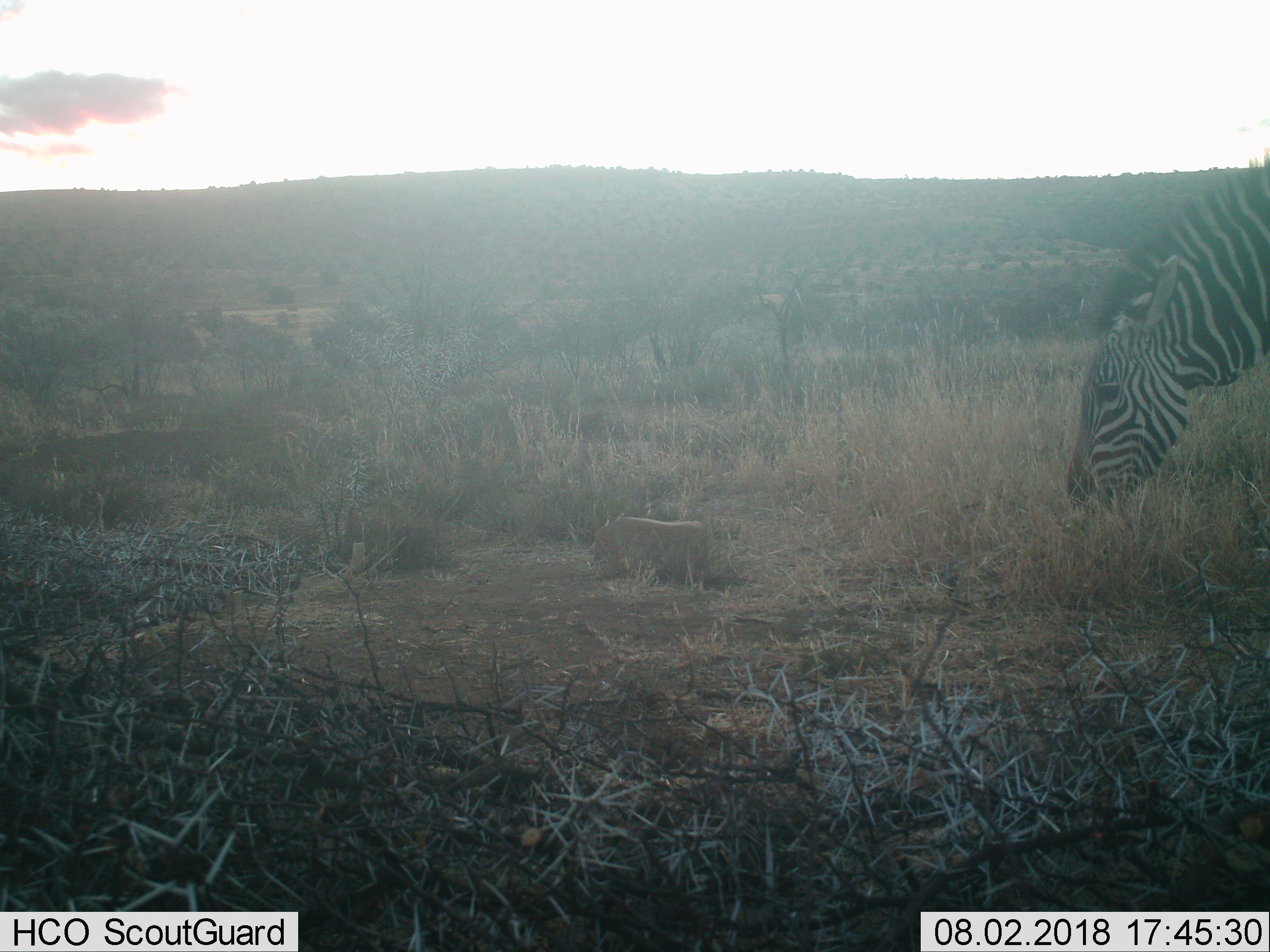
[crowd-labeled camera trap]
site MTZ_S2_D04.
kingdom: Animalia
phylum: Chordata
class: Mammalia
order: Perissodactyla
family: Equidae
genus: Equus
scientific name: Equus zebra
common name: mountain zebra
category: zebramountain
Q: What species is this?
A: Zebramountain (mountain zebra) (Equus zebra).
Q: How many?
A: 1.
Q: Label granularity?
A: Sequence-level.